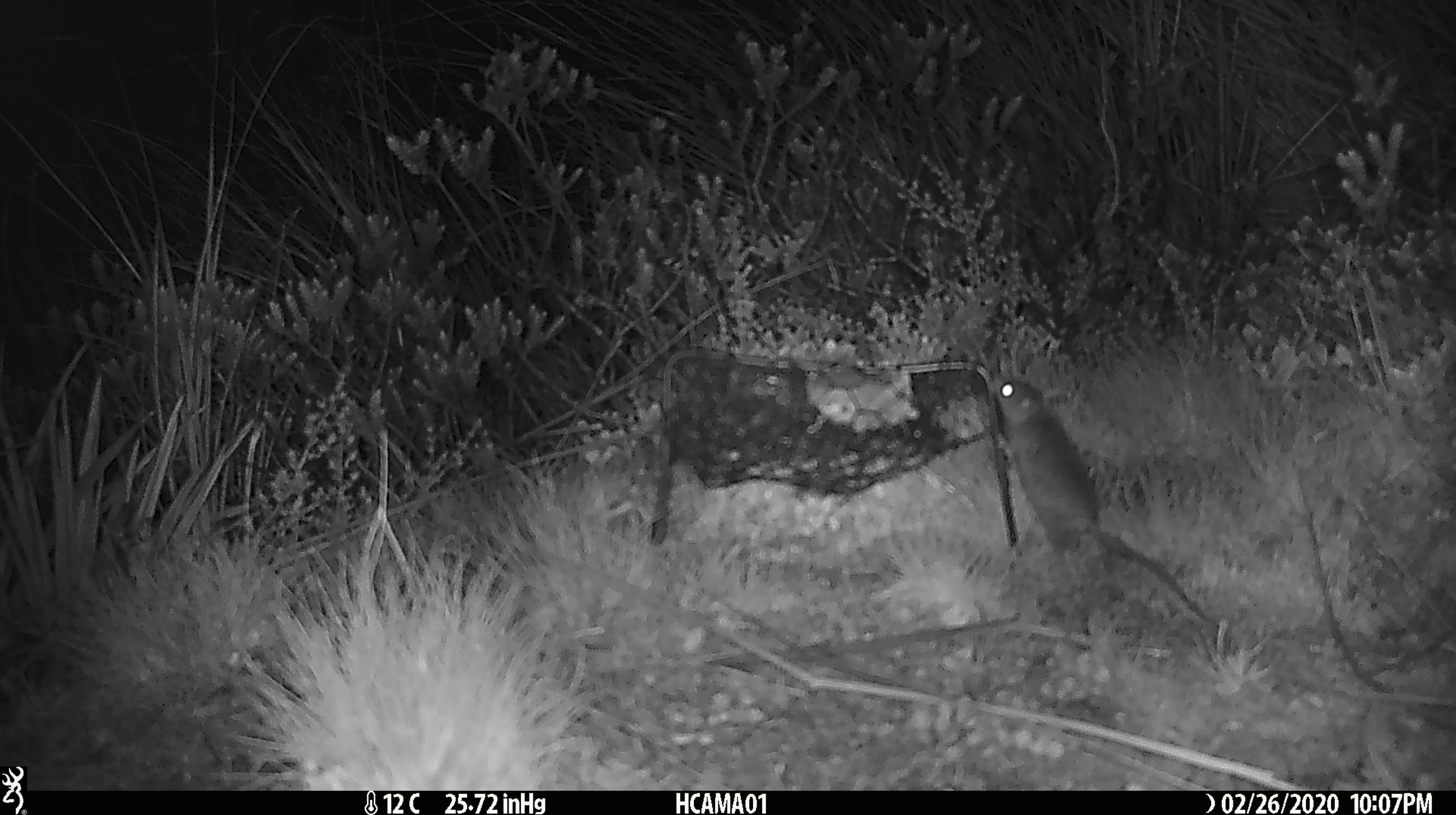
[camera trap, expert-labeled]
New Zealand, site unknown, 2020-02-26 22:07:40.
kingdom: Animalia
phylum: Chordata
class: Mammalia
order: Rodentia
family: Muridae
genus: Mus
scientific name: Mus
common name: mouse